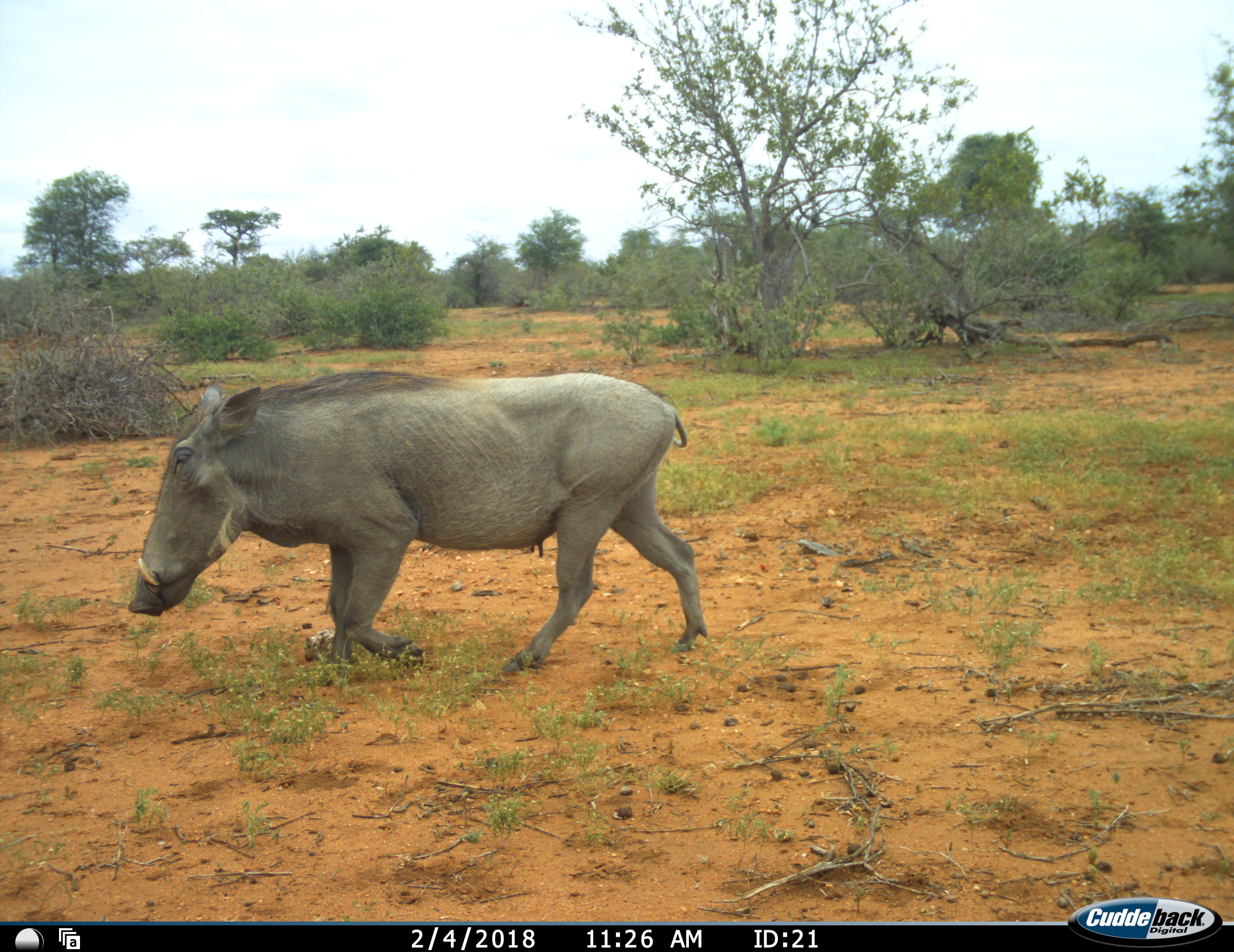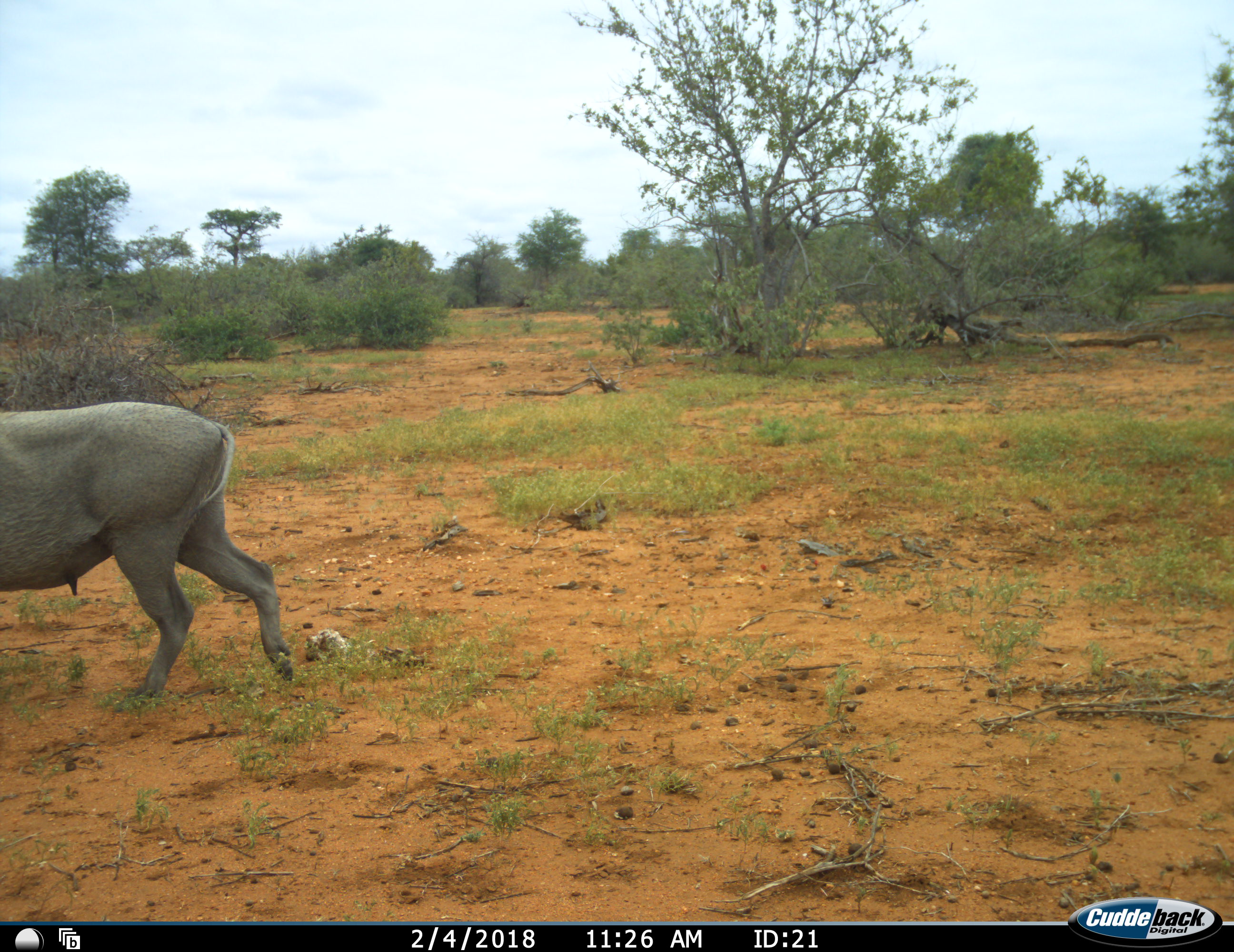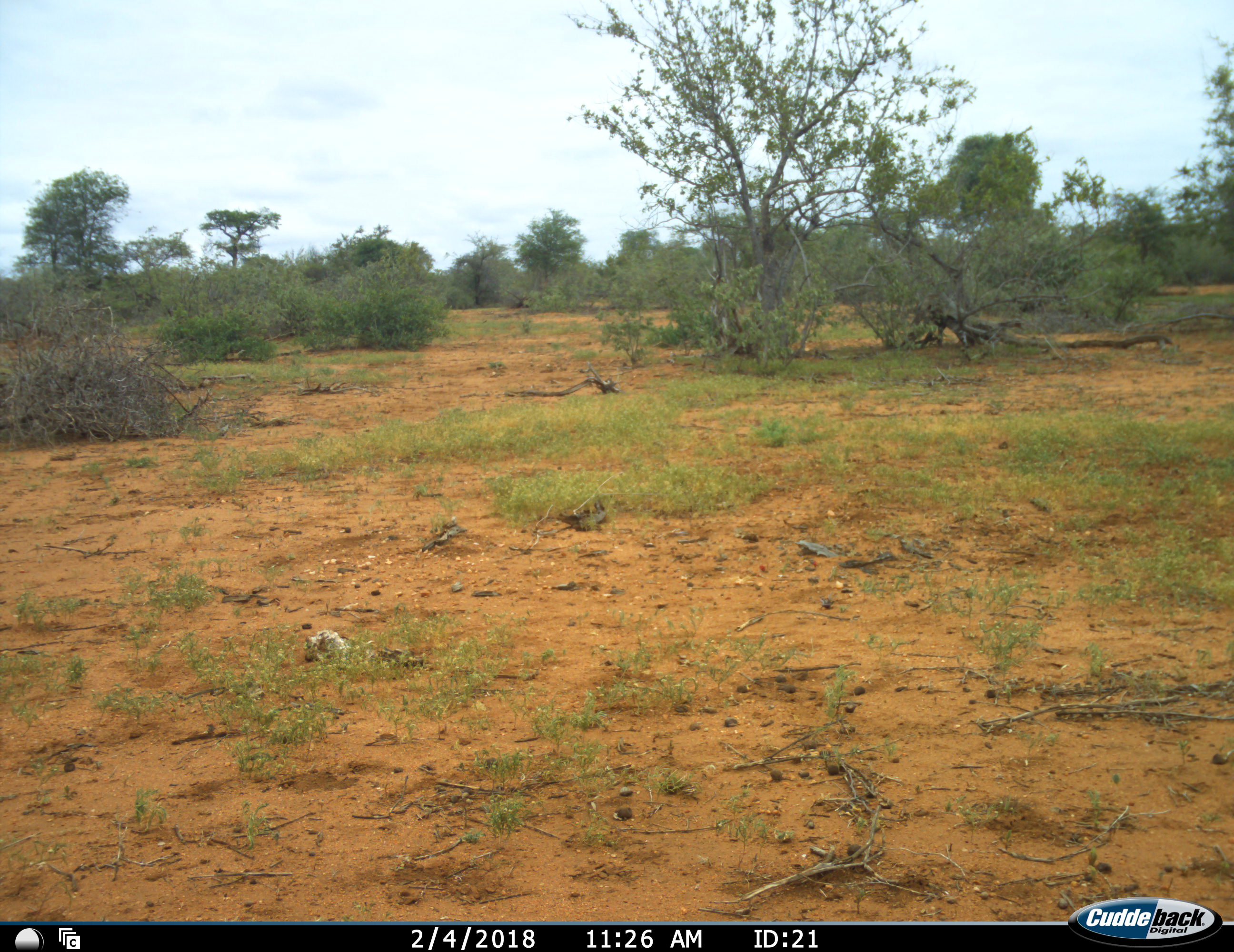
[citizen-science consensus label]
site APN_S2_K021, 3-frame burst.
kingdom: Animalia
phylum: Chordata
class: Mammalia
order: Artiodactyla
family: Suidae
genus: Phacochoerus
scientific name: Phacochoerus africanus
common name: warthog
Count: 1.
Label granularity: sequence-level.